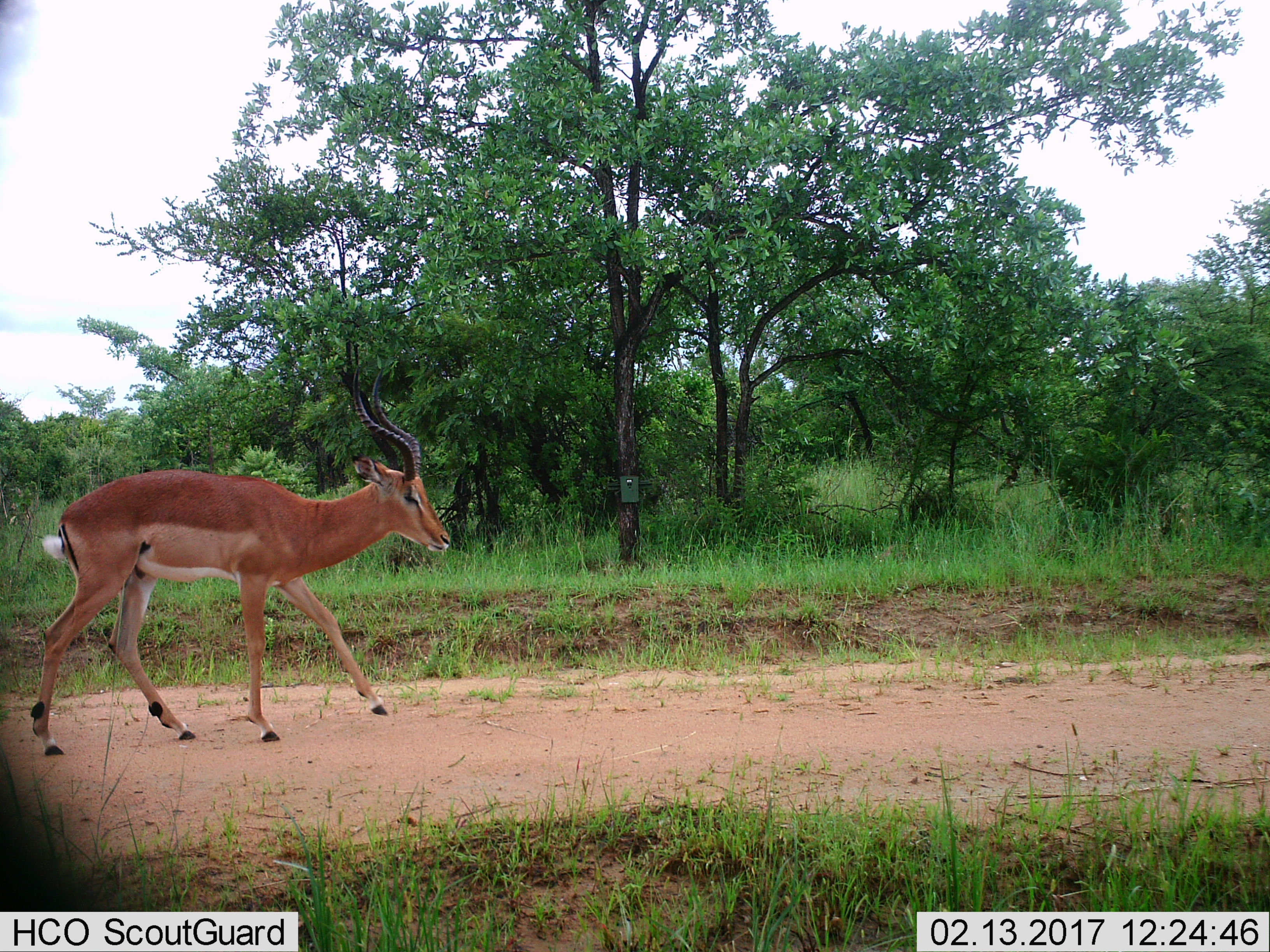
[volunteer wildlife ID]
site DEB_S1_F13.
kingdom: Animalia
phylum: Chordata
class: Mammalia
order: Artiodactyla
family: Bovidae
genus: Aepyceros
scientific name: Aepyceros melampus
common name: impala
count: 1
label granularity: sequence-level